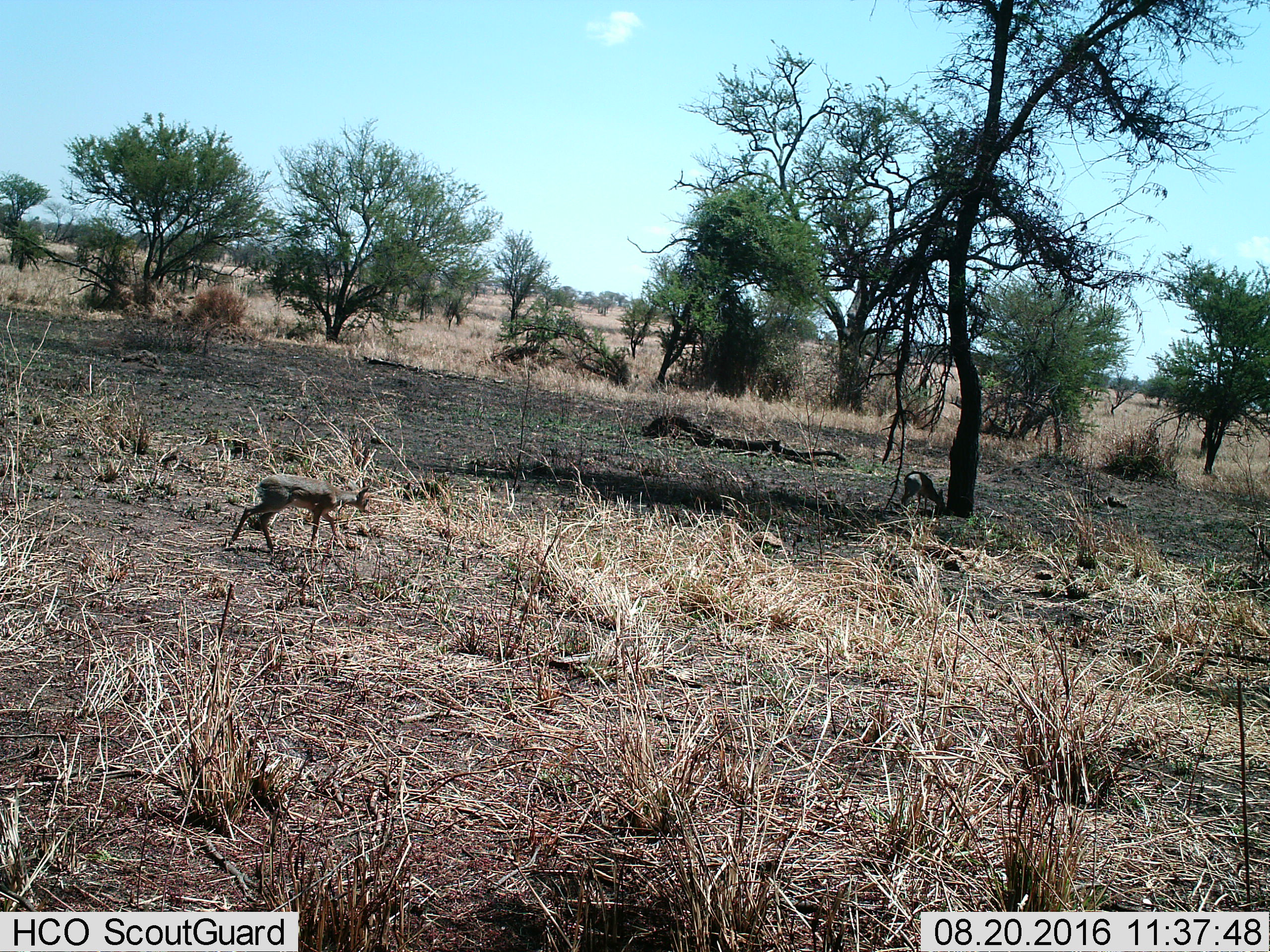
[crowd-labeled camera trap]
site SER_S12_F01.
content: unidentified animal